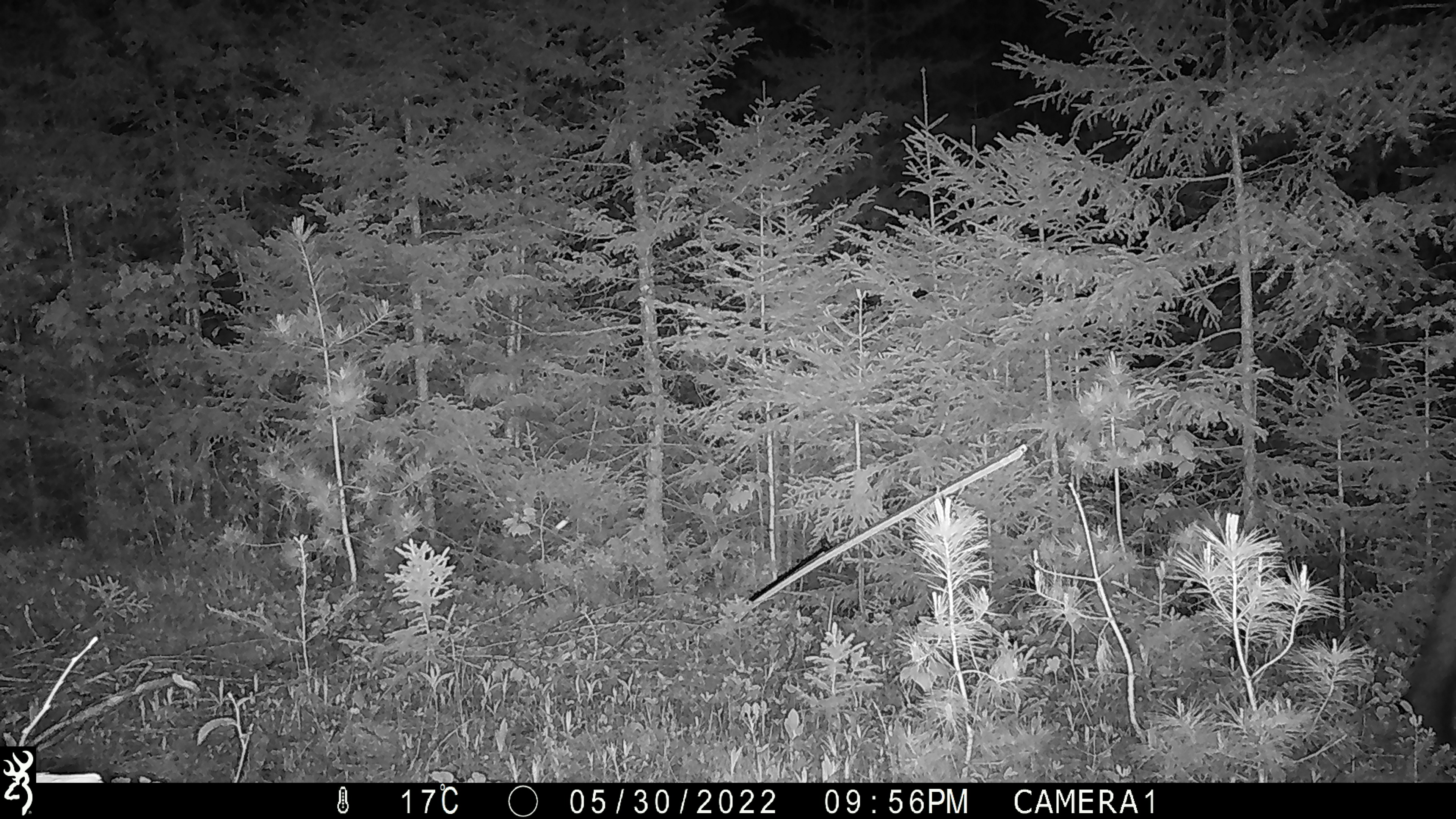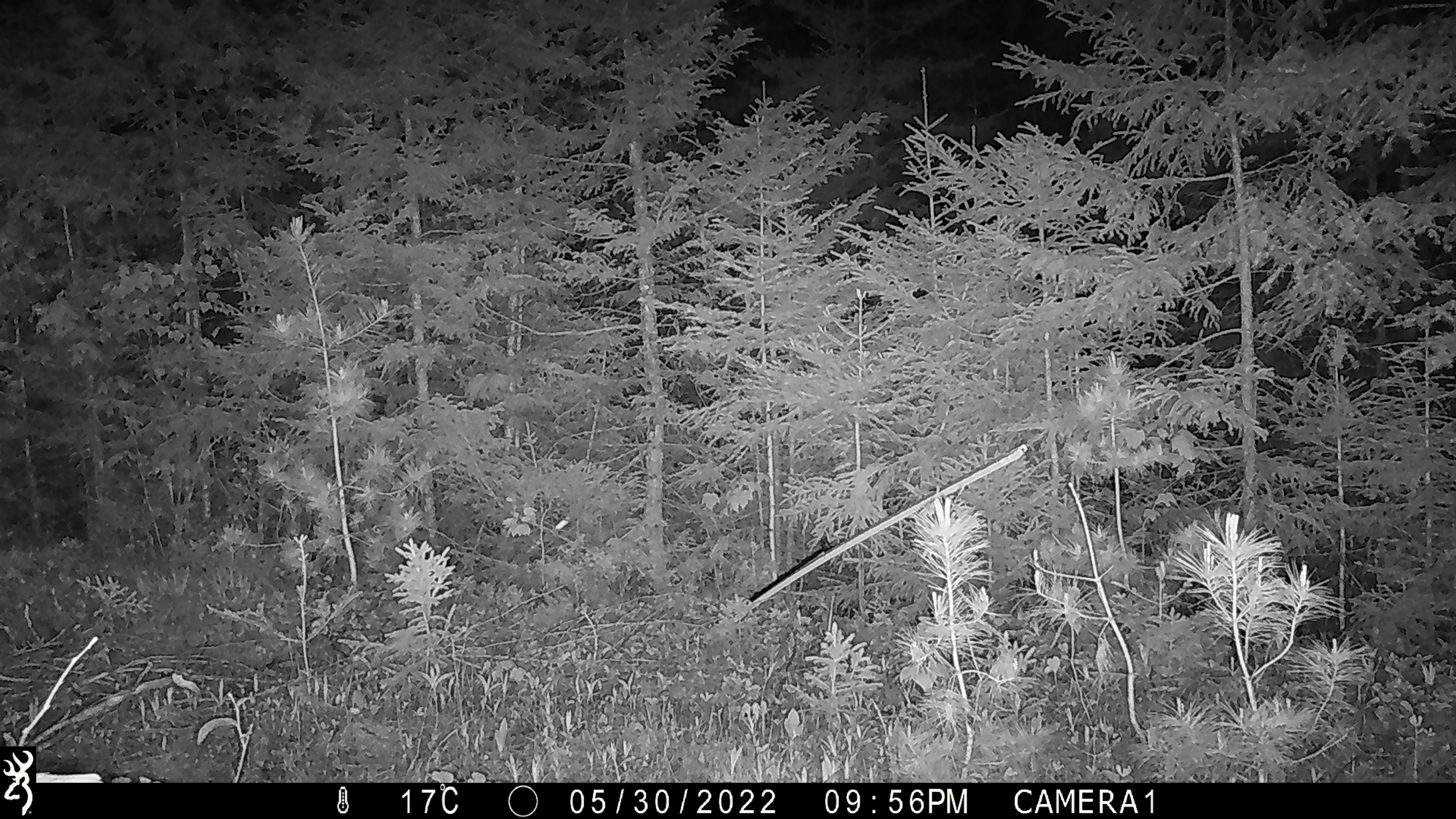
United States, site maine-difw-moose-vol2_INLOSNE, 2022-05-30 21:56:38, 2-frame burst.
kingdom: Animalia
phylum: Chordata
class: Mammalia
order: Artiodactyla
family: Cervidae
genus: Alces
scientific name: Alces alces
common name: moose